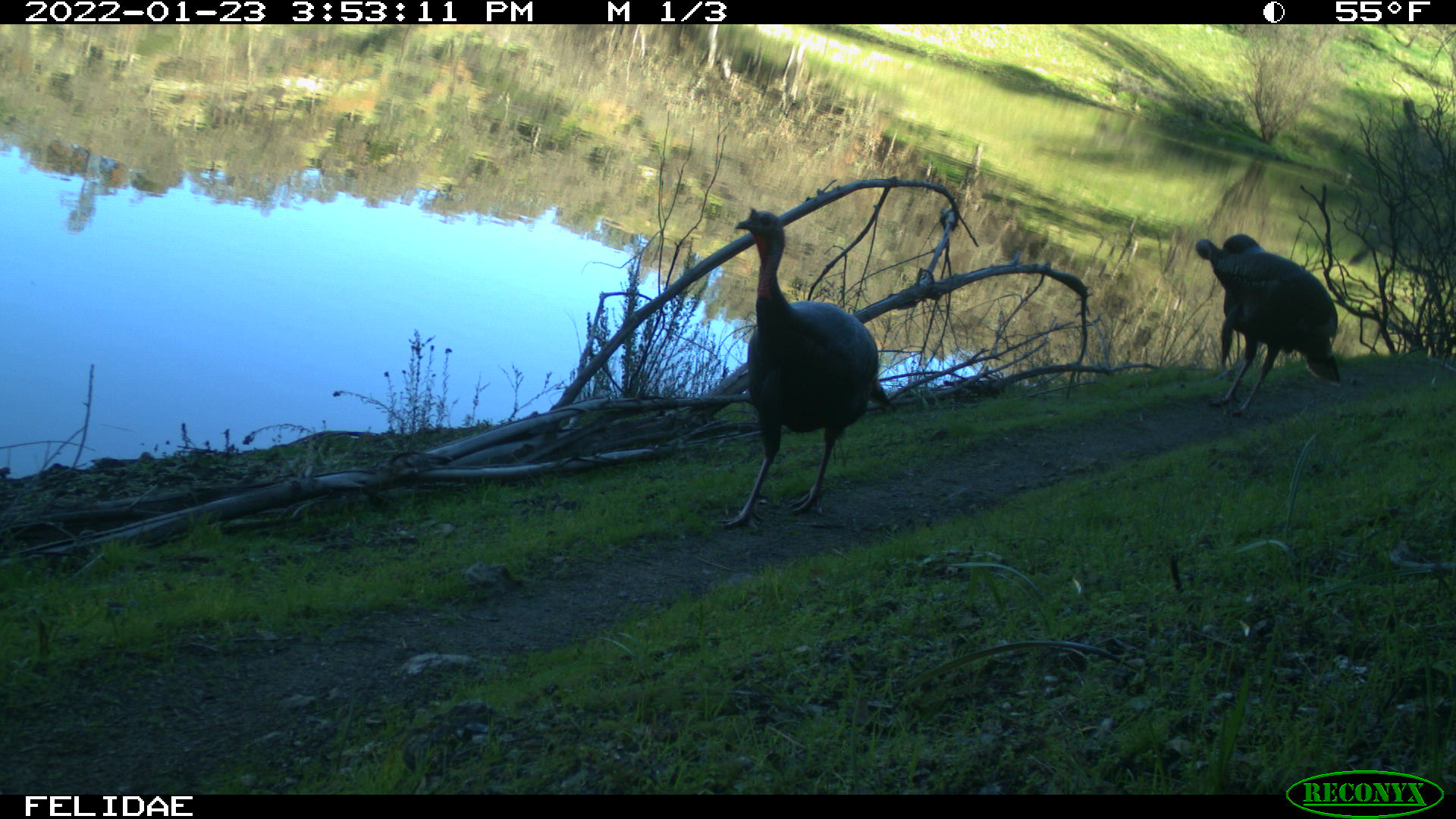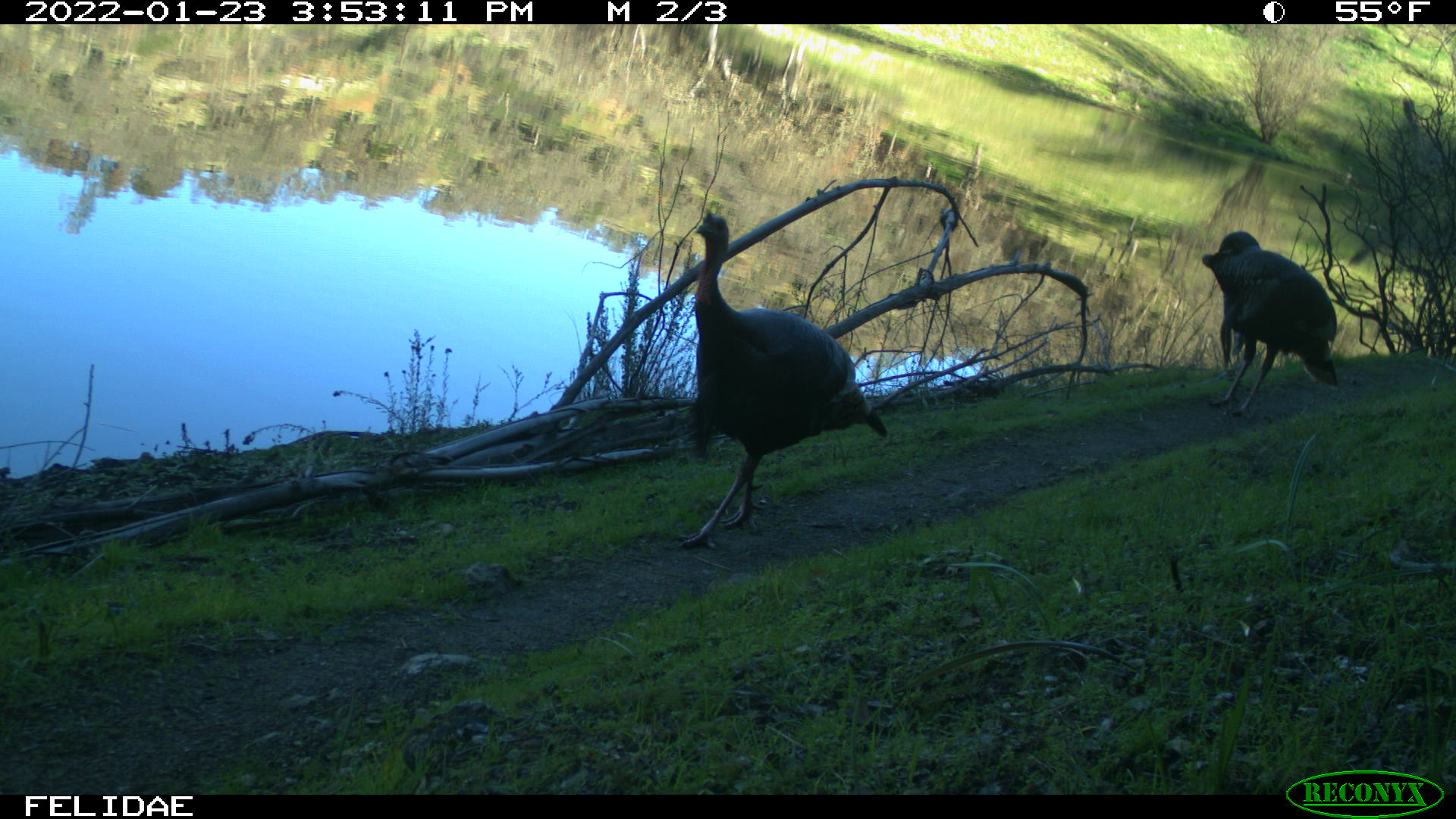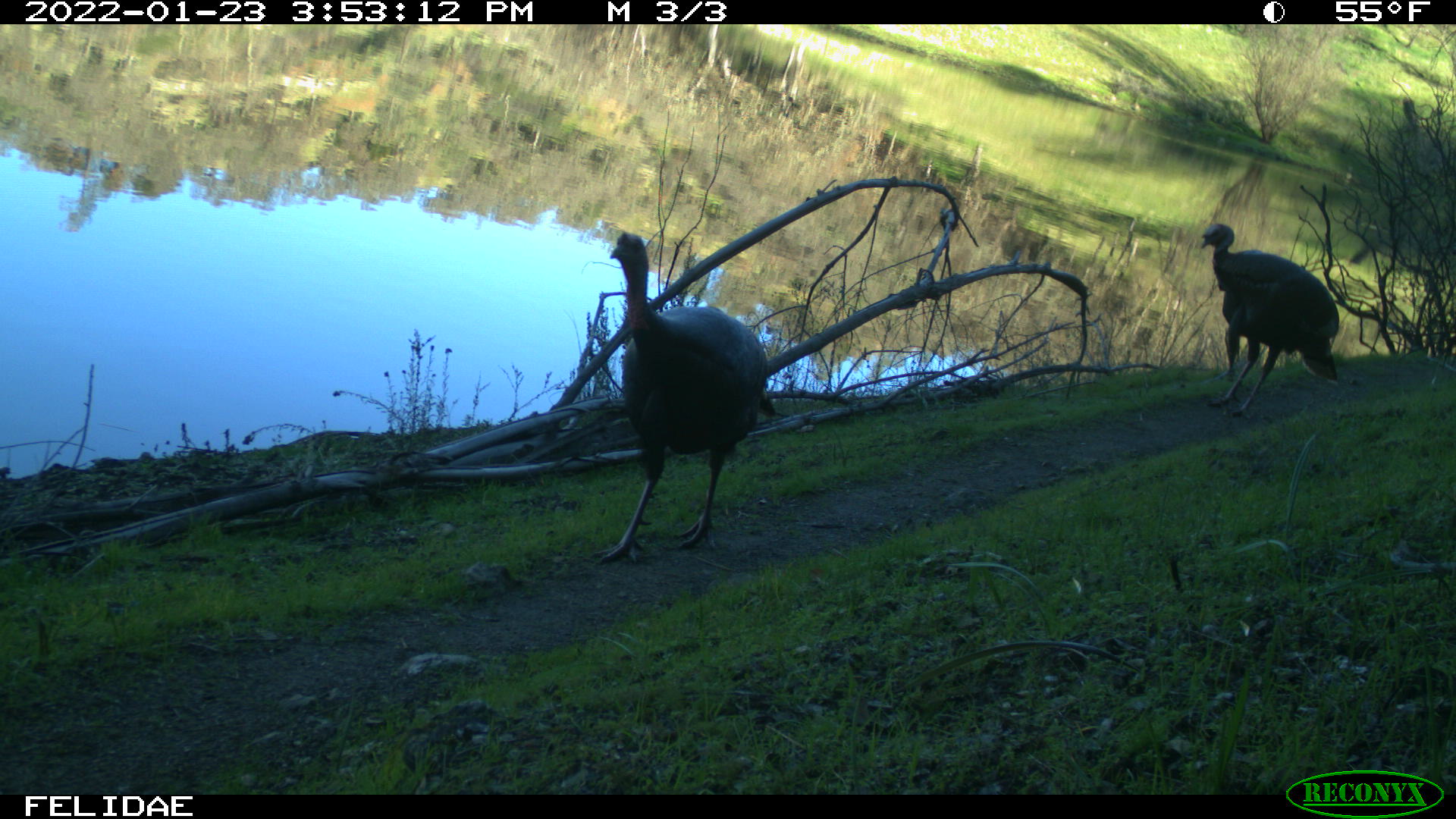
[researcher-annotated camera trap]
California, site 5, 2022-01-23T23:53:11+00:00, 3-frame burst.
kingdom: Animalia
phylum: Chordata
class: Aves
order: Galliformes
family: Phasianidae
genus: Meleagris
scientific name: Meleagris gallopavo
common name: turkey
Turkey (Meleagris gallopavo).